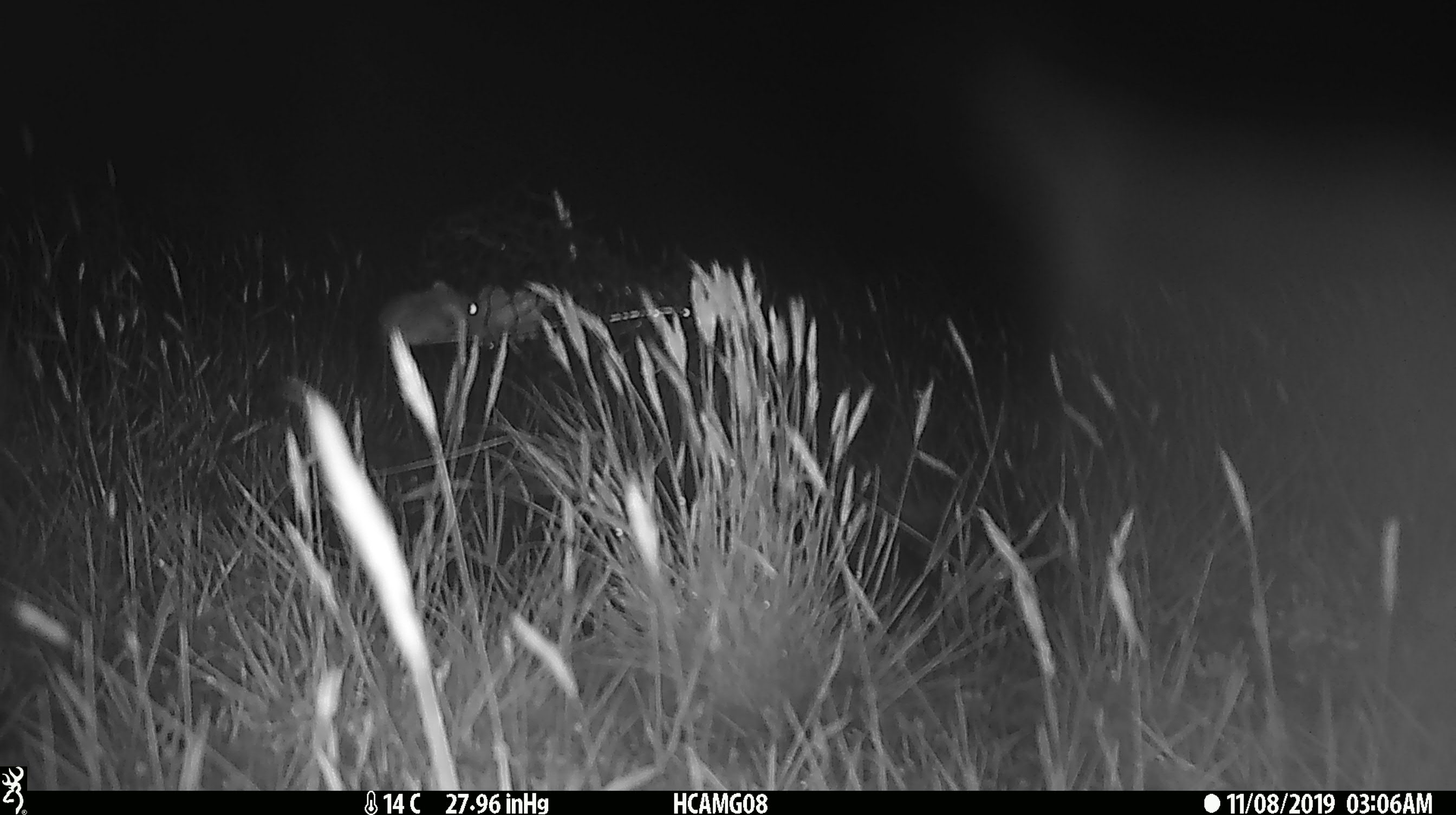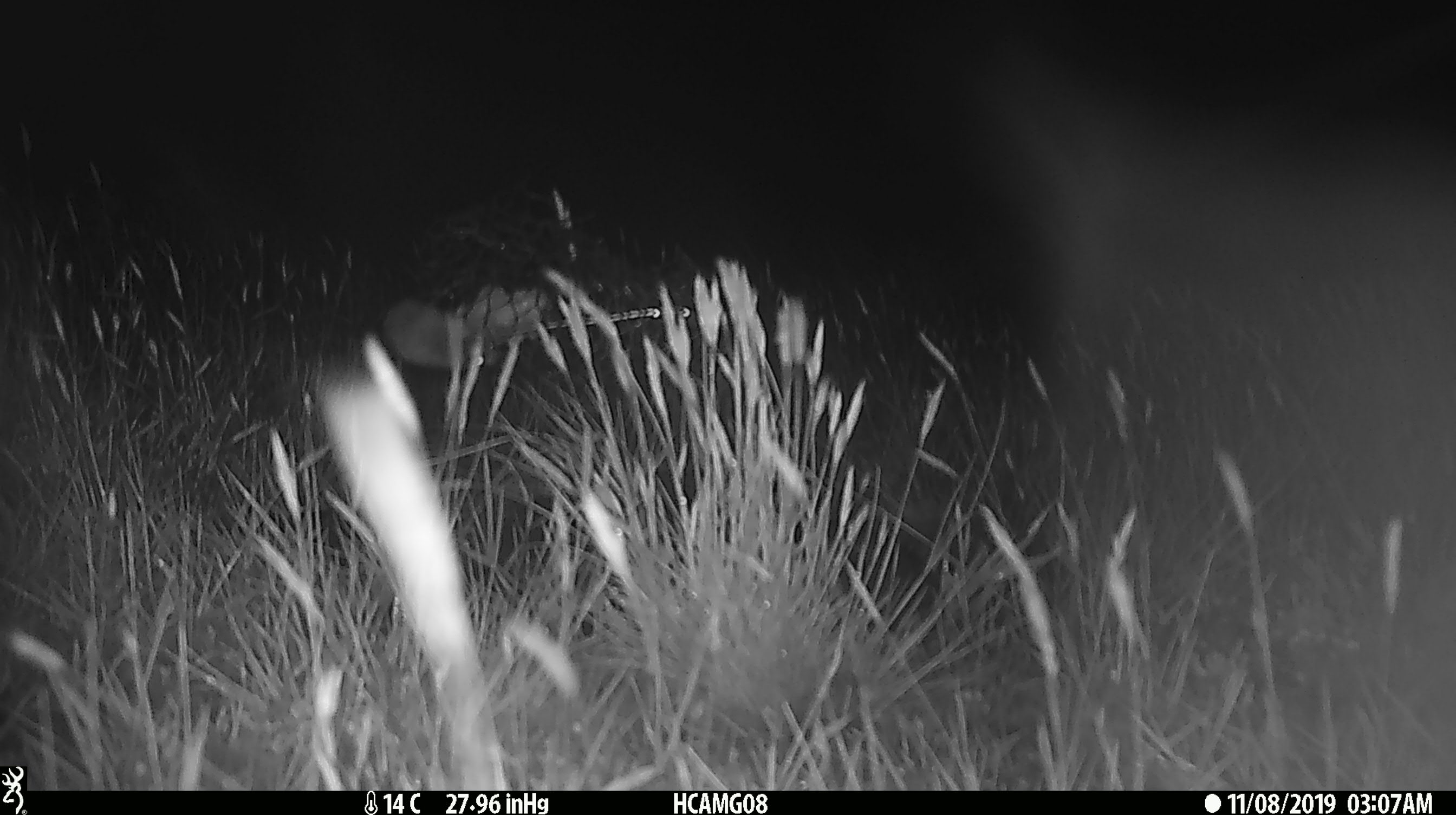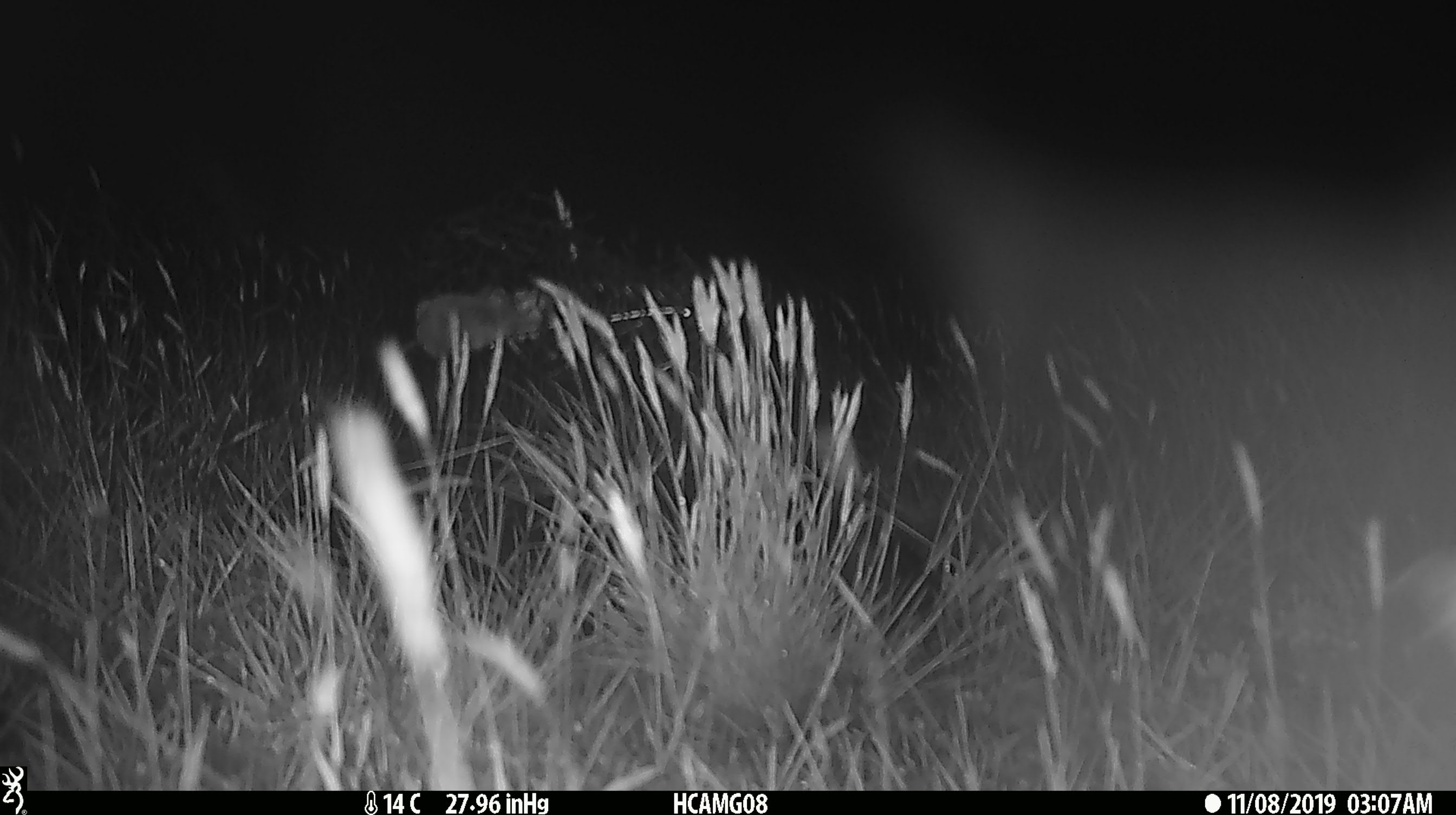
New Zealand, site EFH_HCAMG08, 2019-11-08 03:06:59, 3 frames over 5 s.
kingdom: Animalia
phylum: Chordata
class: Mammalia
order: Rodentia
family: Muridae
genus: Mus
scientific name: Mus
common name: mouse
Mouse (Mus).